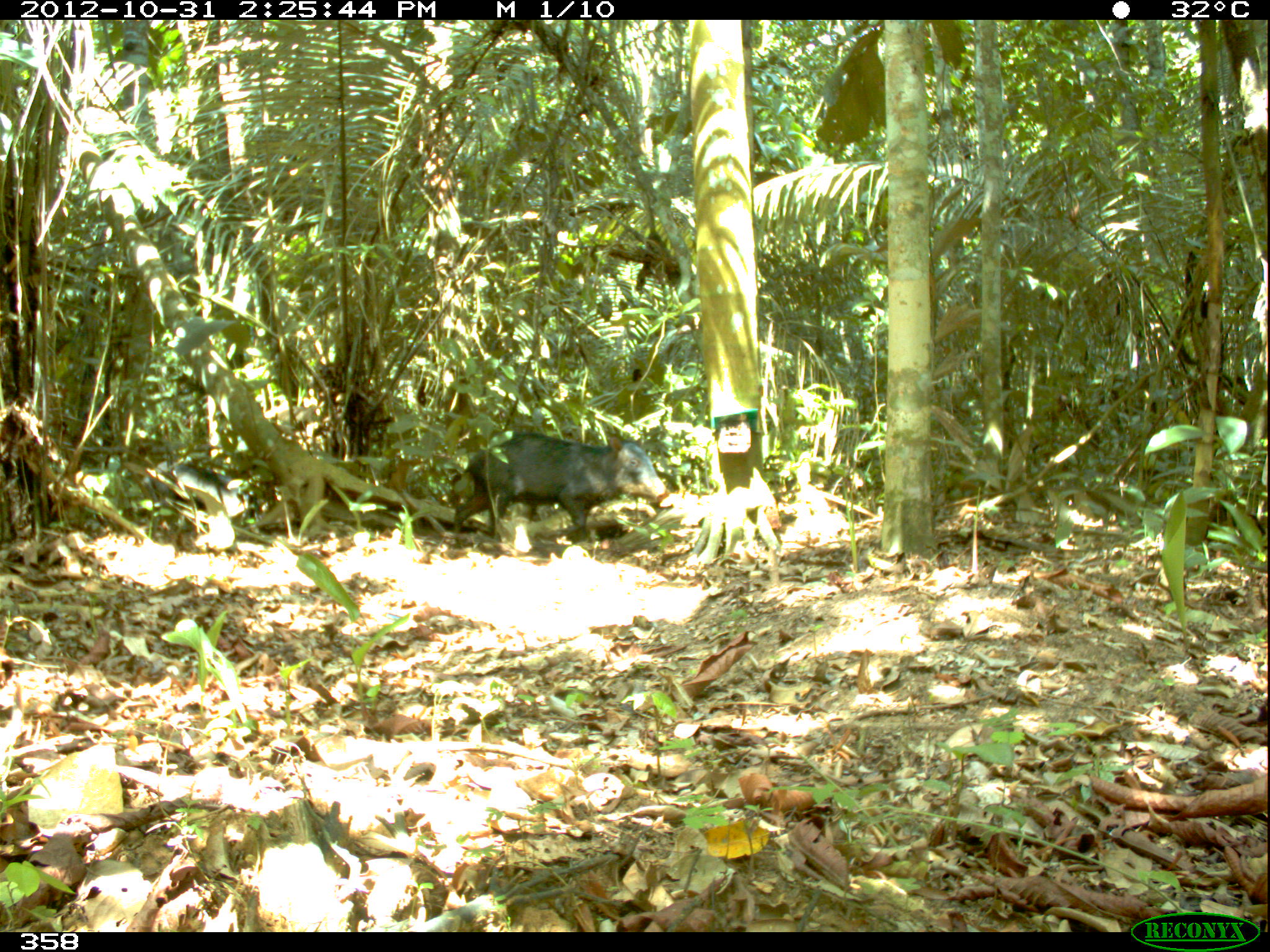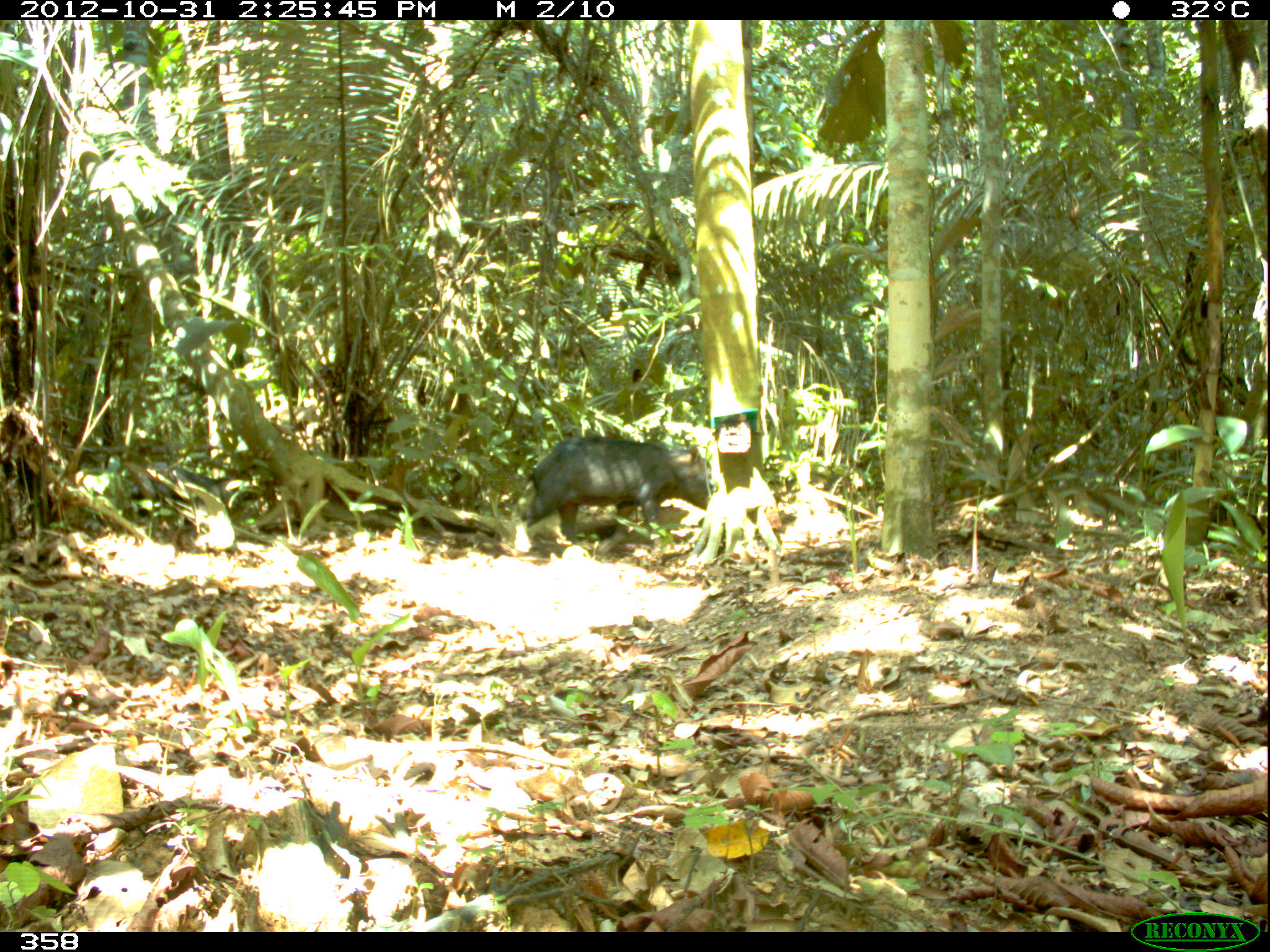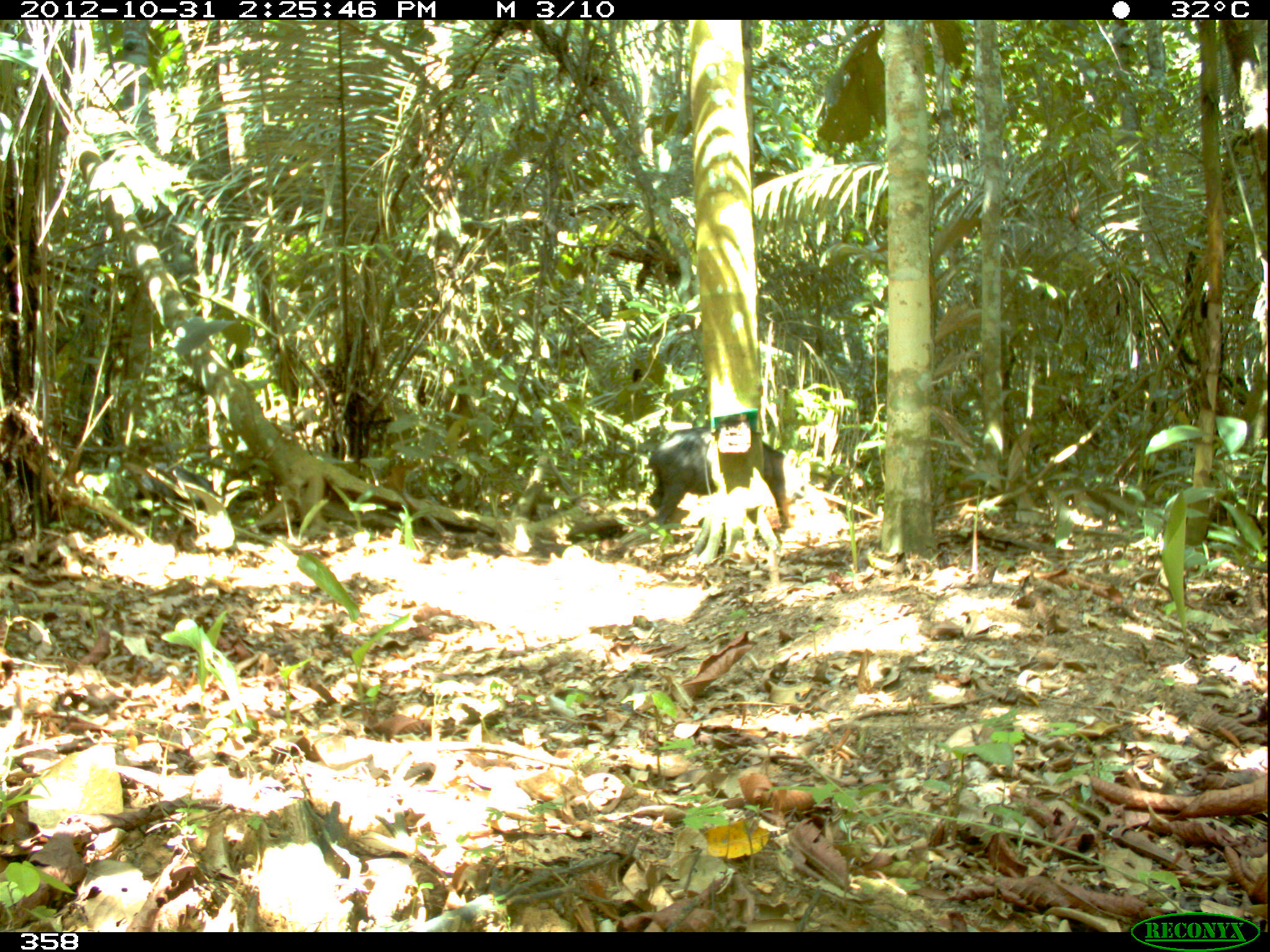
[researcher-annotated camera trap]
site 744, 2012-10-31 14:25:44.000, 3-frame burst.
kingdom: Animalia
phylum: Chordata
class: Mammalia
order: Artiodactyla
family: Tayassuidae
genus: Tayassu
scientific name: Tayassu pecari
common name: white-lipped peccary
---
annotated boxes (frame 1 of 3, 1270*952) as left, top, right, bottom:
tayassu pecari: 454, 429, 669, 539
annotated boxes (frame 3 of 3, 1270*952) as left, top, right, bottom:
tayassu pecari: 650, 424, 810, 527; 139, 461, 212, 509